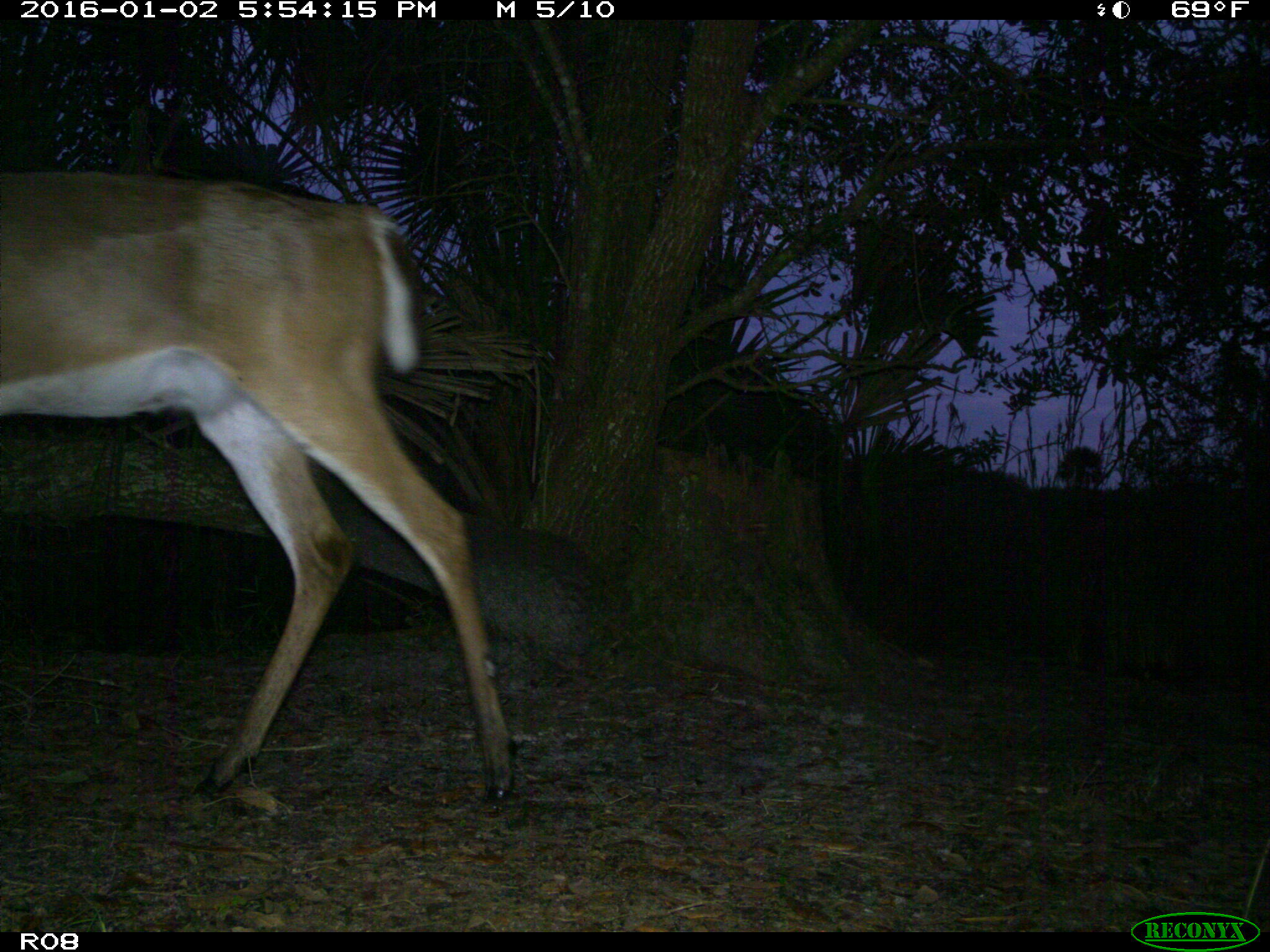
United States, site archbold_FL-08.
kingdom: Animalia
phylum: Chordata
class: Mammalia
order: Artiodactyla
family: Cervidae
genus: Odocoileus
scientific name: Odocoileus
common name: deer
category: unidentified deer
Unidentified deer (deer) (Odocoileus).